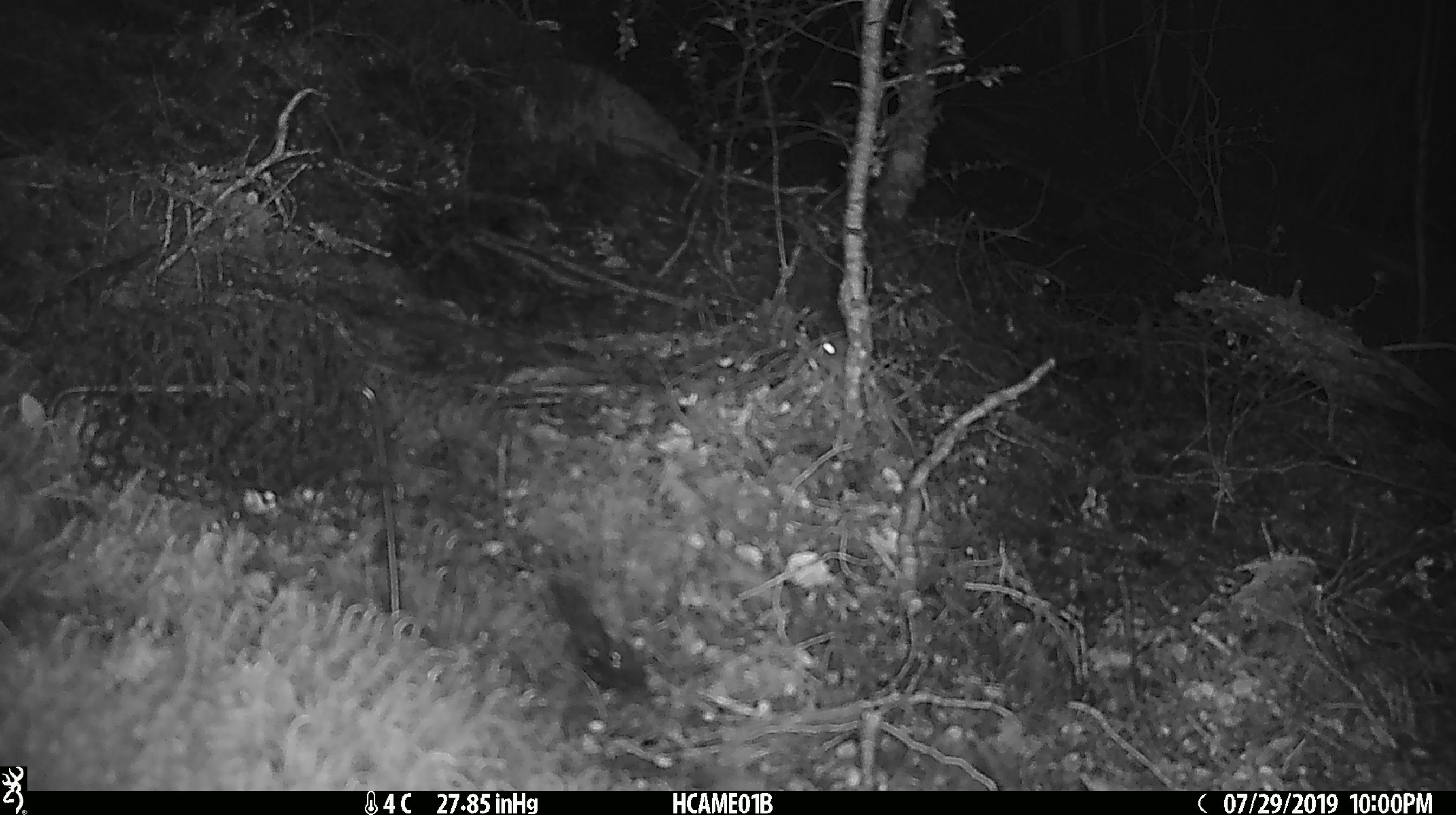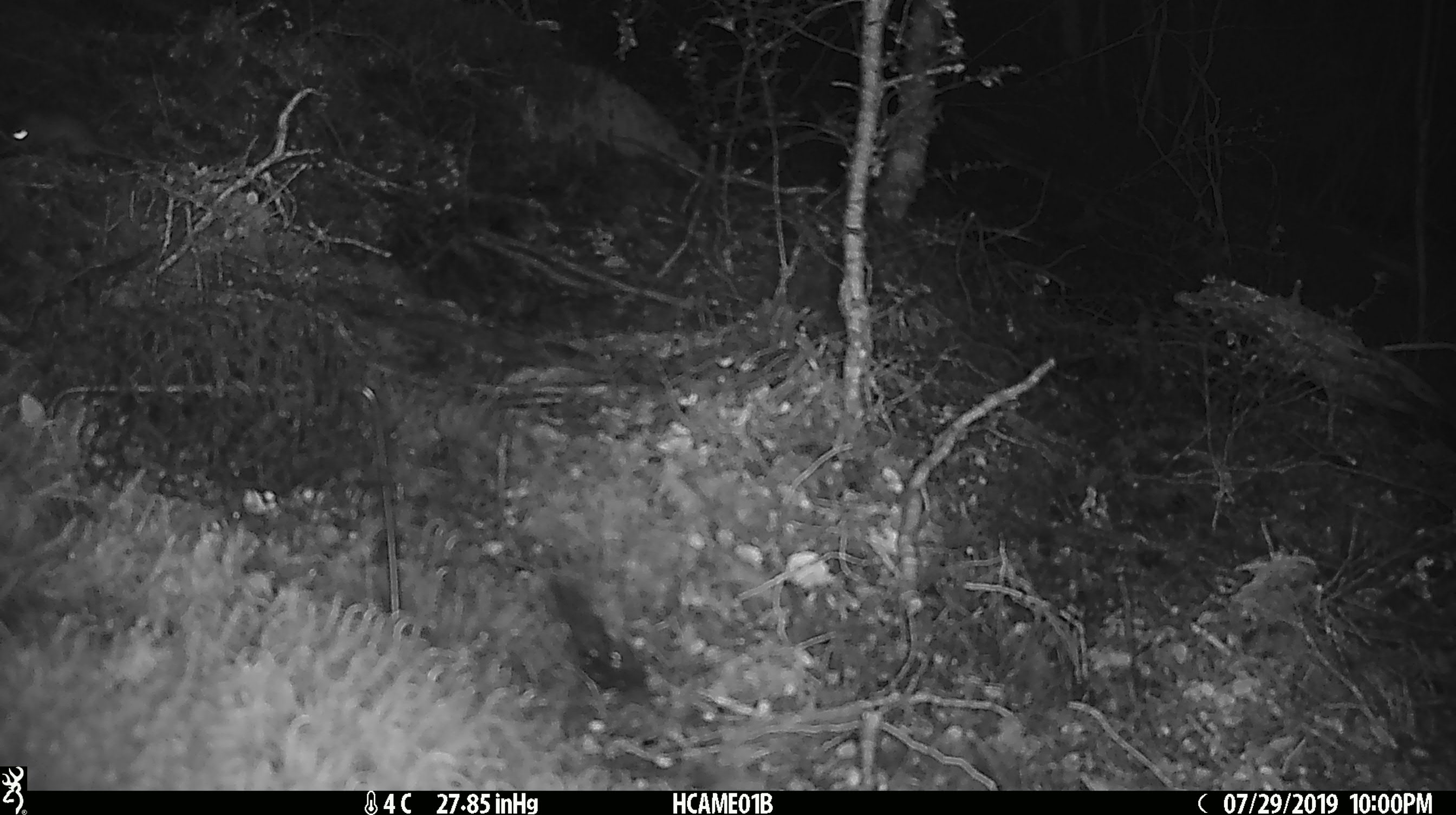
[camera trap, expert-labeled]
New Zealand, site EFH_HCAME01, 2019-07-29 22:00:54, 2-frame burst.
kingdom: Animalia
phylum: Chordata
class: Mammalia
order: Rodentia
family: Muridae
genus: Mus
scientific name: Mus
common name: mouse